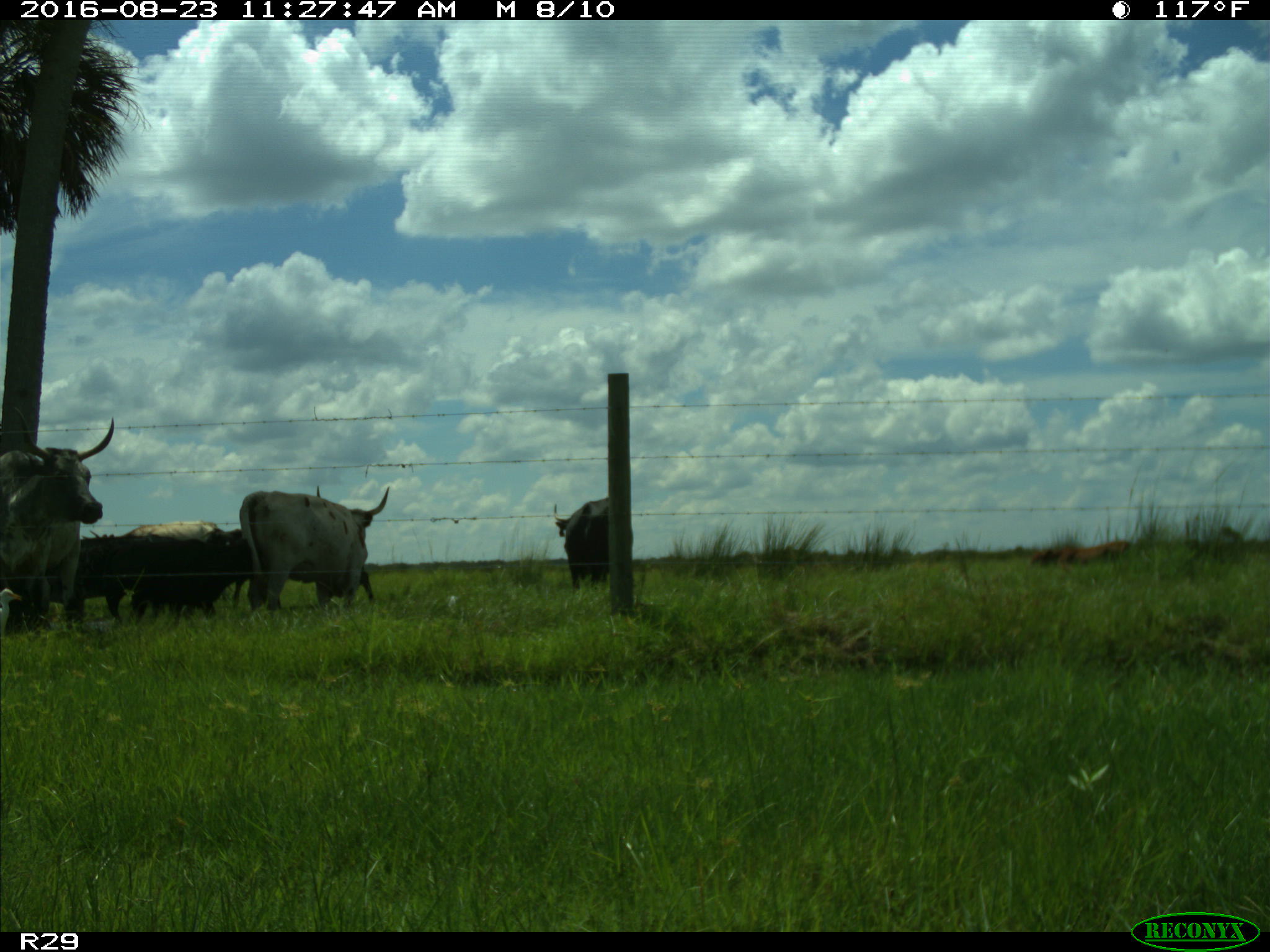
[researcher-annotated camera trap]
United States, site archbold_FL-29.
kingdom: Animalia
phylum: Chordata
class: Mammalia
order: Artiodactyla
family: Bovidae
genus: Bos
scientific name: Bos taurus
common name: domestic cow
Bos taurus (domestic cow).